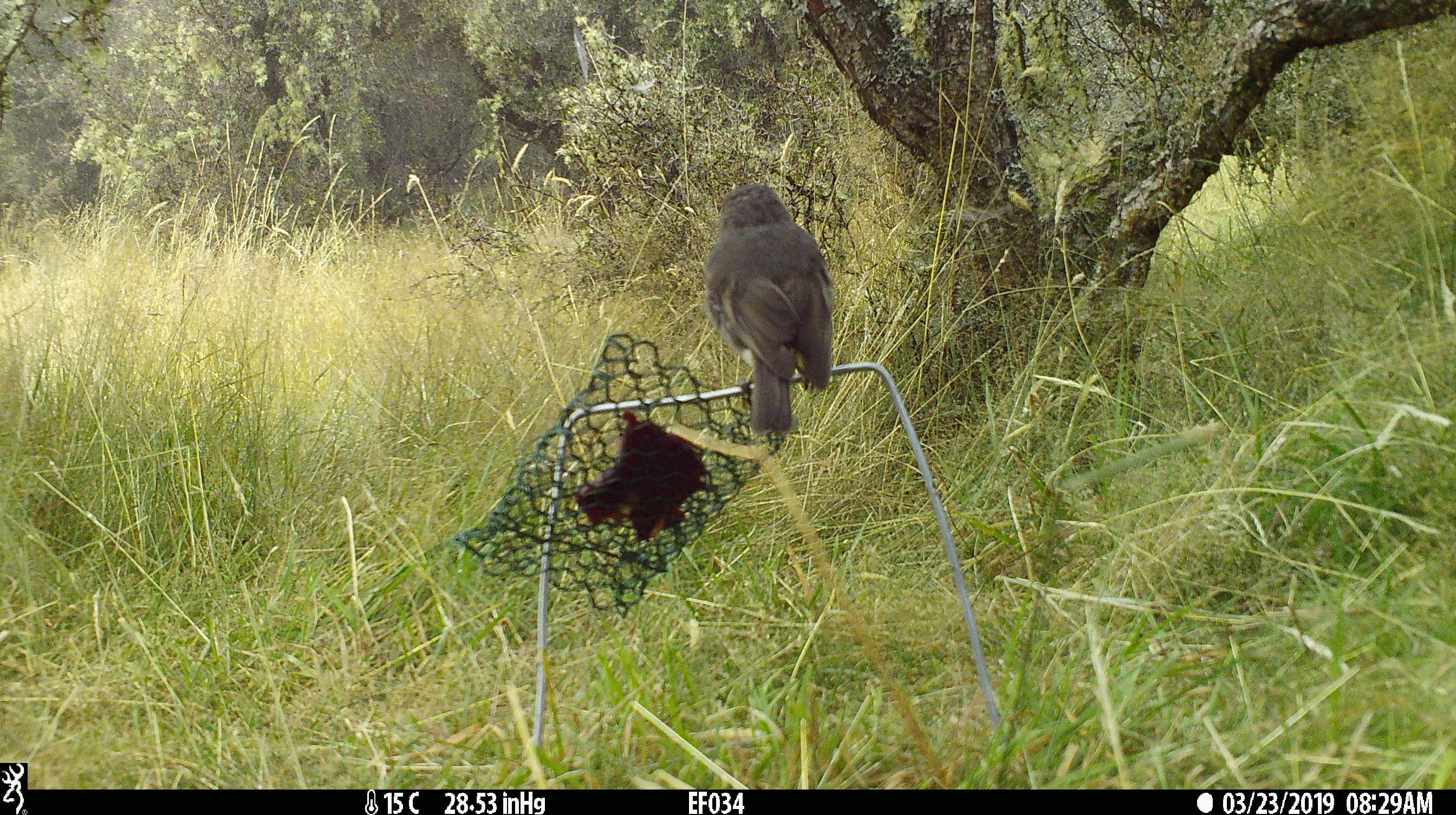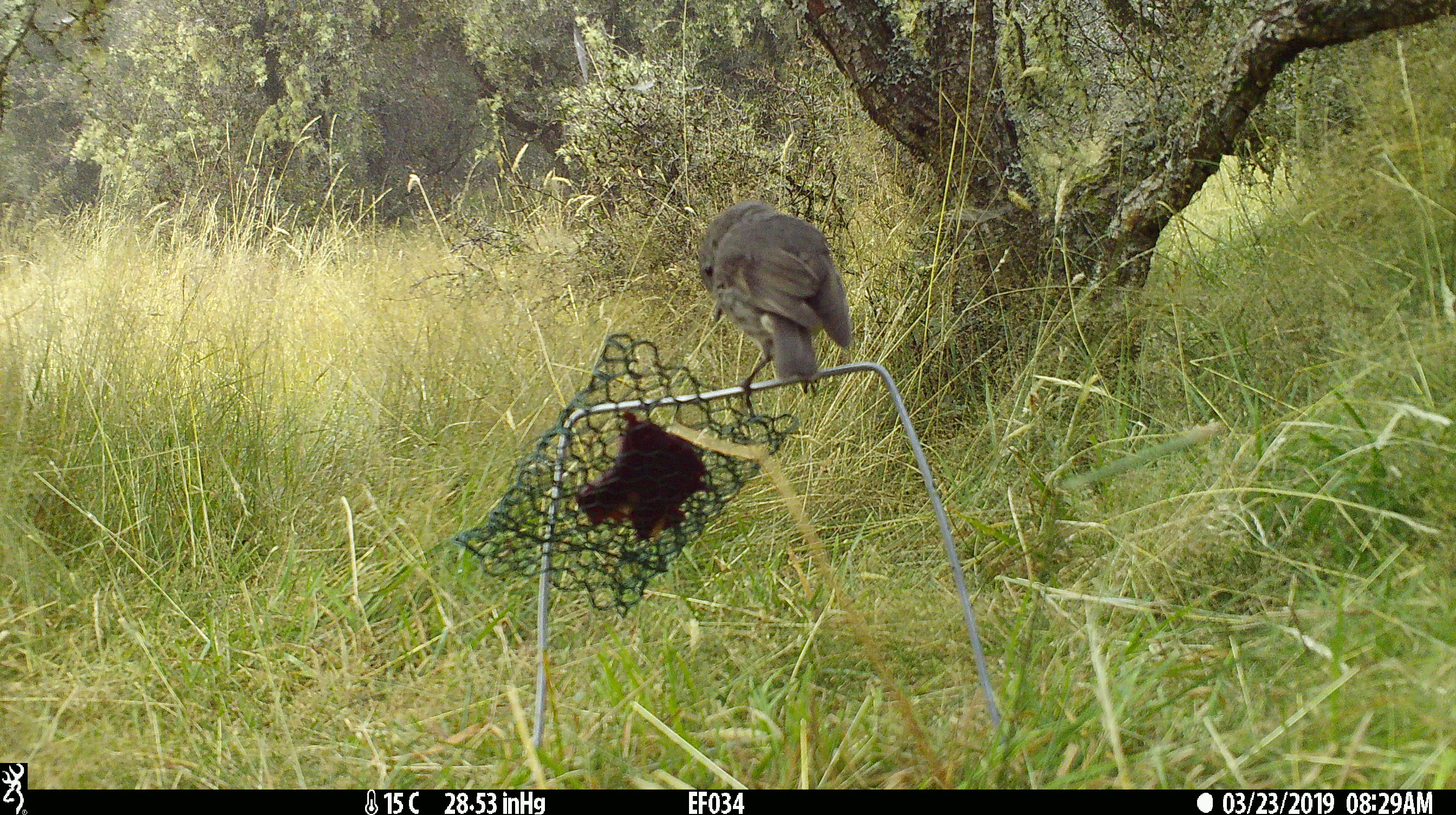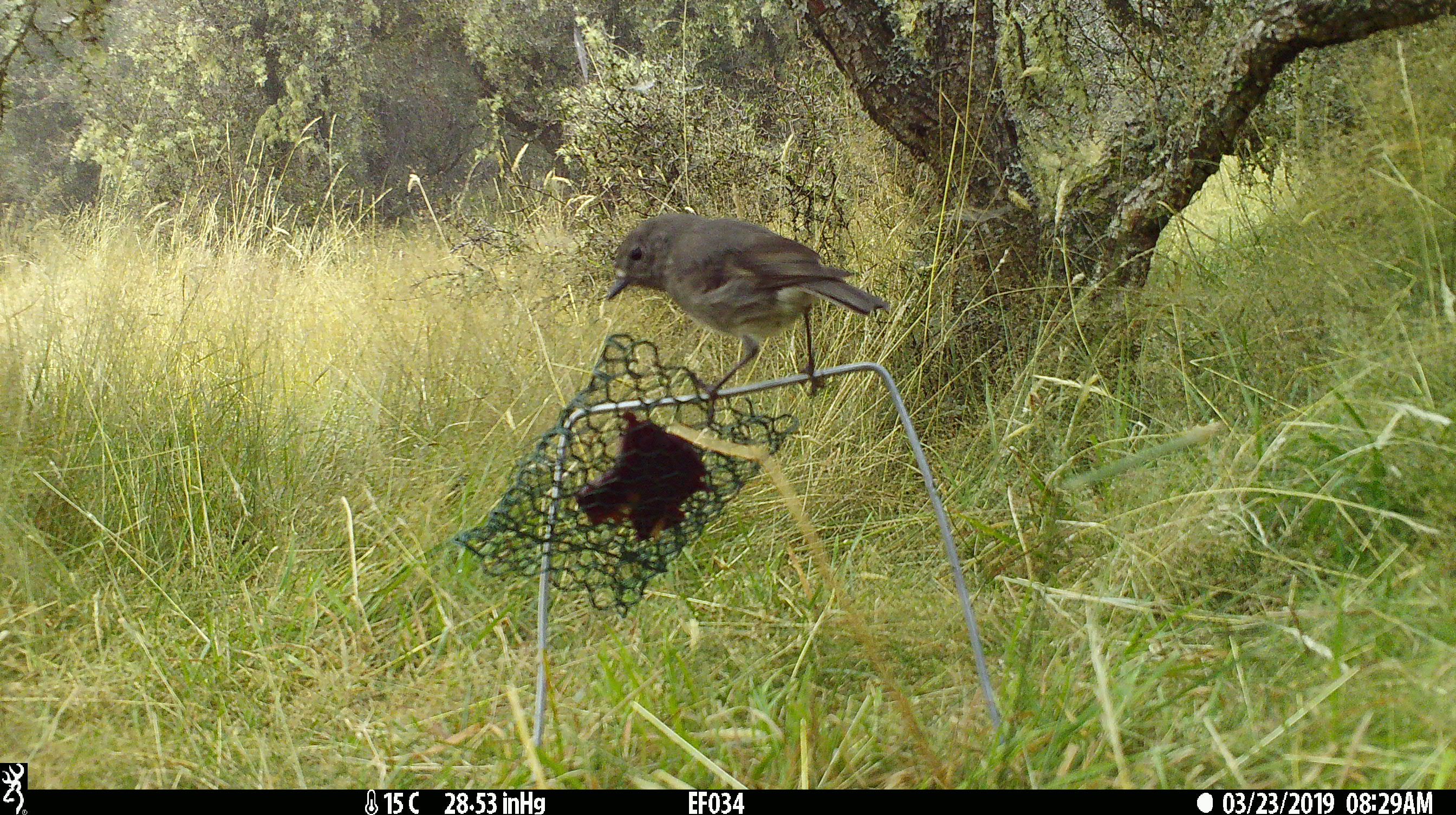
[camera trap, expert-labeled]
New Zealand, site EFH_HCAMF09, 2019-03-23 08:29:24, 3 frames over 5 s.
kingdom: Animalia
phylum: Chordata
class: Aves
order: Passeriformes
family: Petroicidae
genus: Petroica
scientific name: Petroica australis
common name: new zealand robin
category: robin